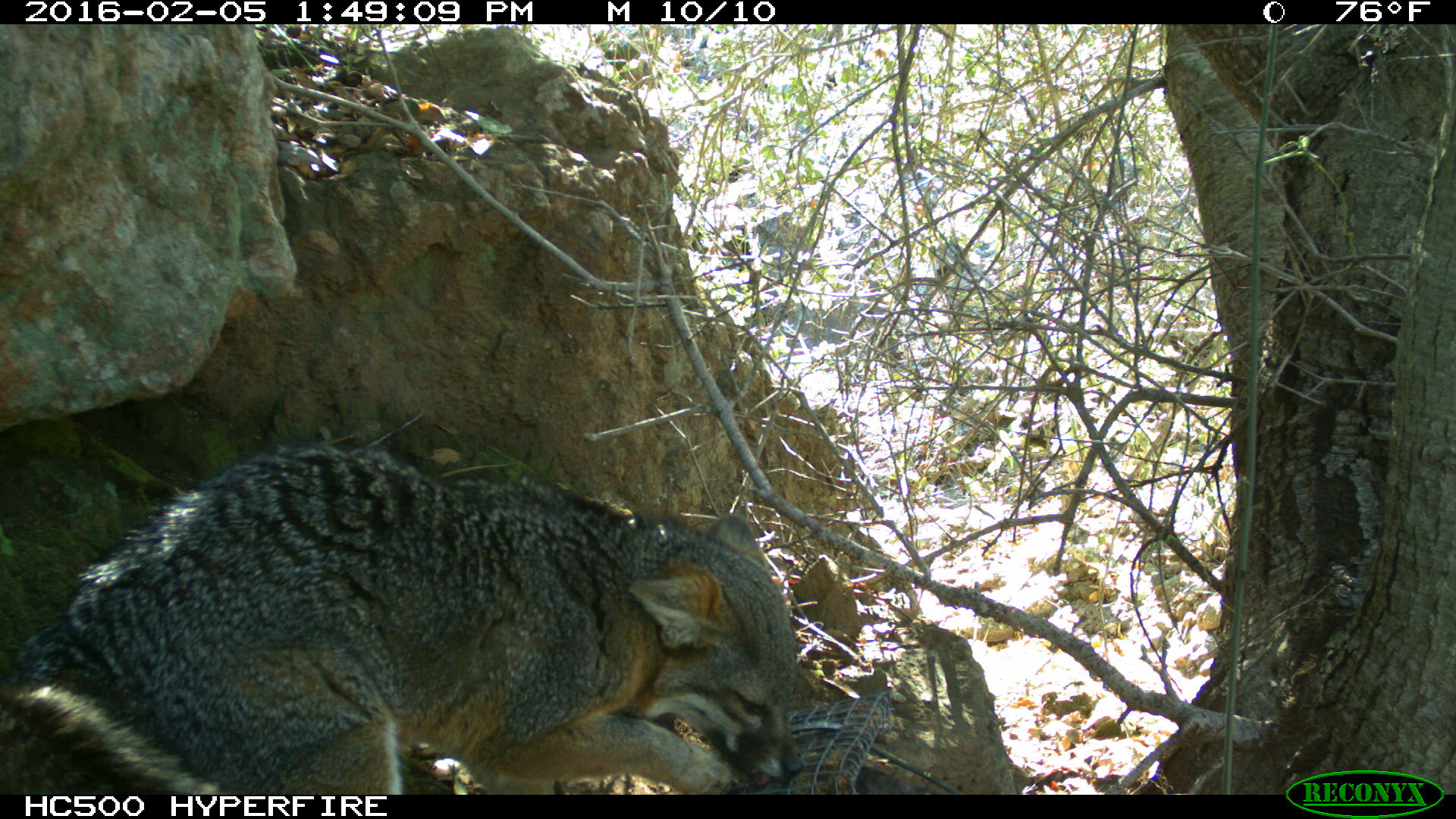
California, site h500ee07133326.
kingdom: Animalia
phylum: Chordata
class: Mammalia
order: Carnivora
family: Canidae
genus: Urocyon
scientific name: Urocyon littoralis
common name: island fox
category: fox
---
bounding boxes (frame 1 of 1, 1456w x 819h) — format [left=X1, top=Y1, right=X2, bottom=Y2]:
fox: [left=0, top=443, right=803, bottom=794]